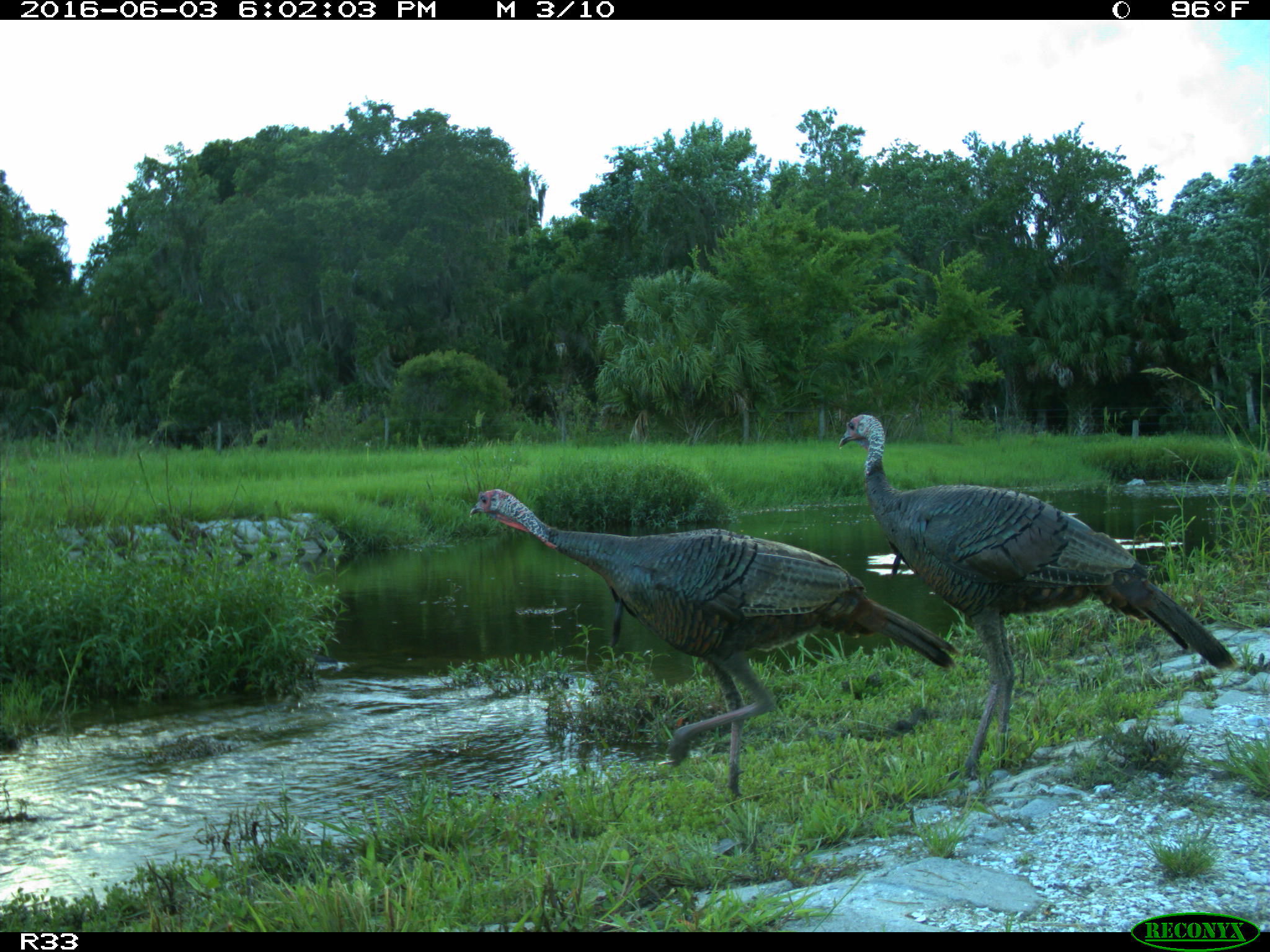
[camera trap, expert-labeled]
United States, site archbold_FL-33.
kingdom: Animalia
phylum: Chordata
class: Aves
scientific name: Aves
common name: birds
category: unidentified bird